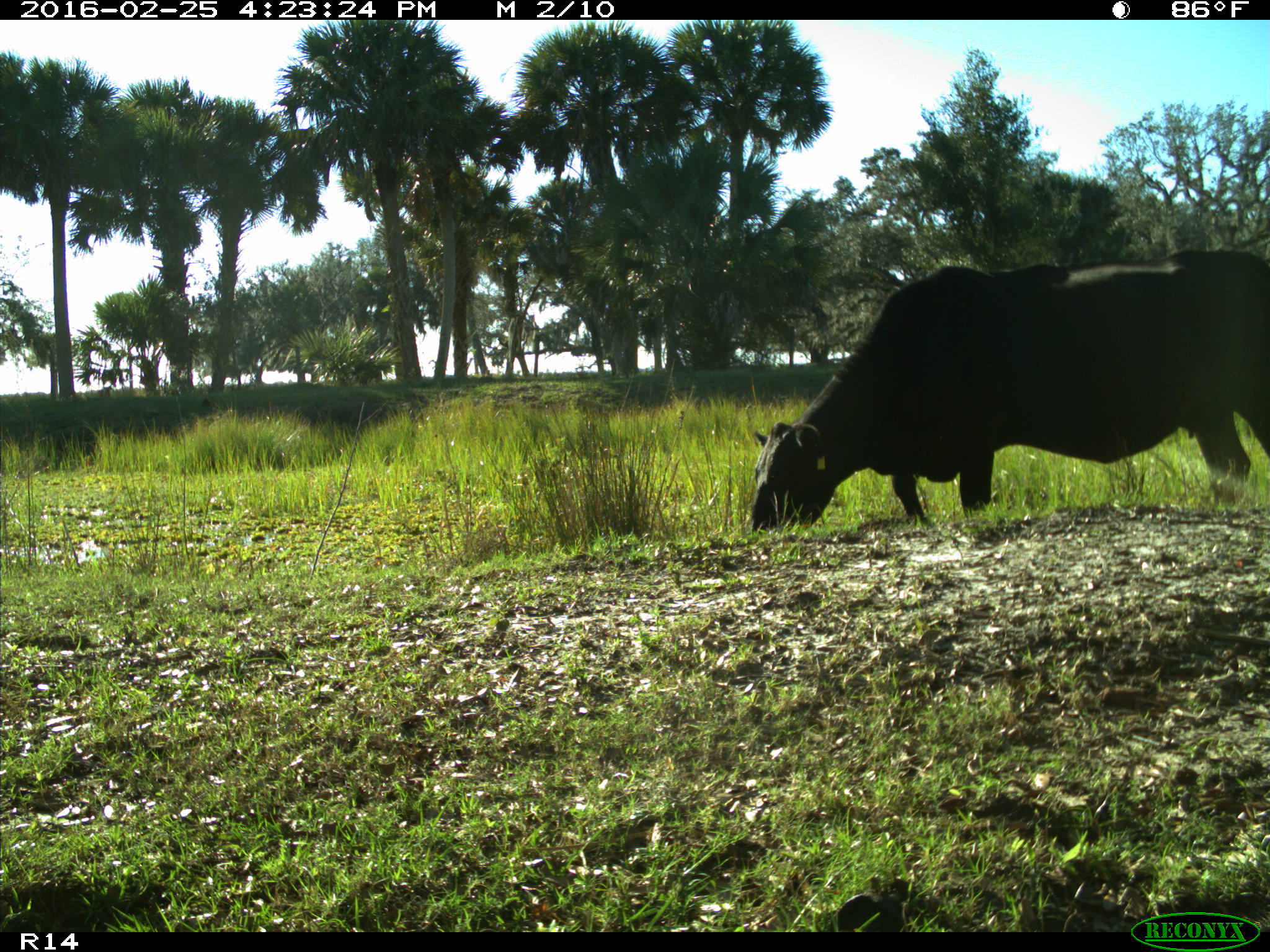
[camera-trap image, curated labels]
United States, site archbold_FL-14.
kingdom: Animalia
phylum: Chordata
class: Mammalia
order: Artiodactyla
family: Bovidae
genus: Bos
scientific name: Bos taurus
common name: domestic cow